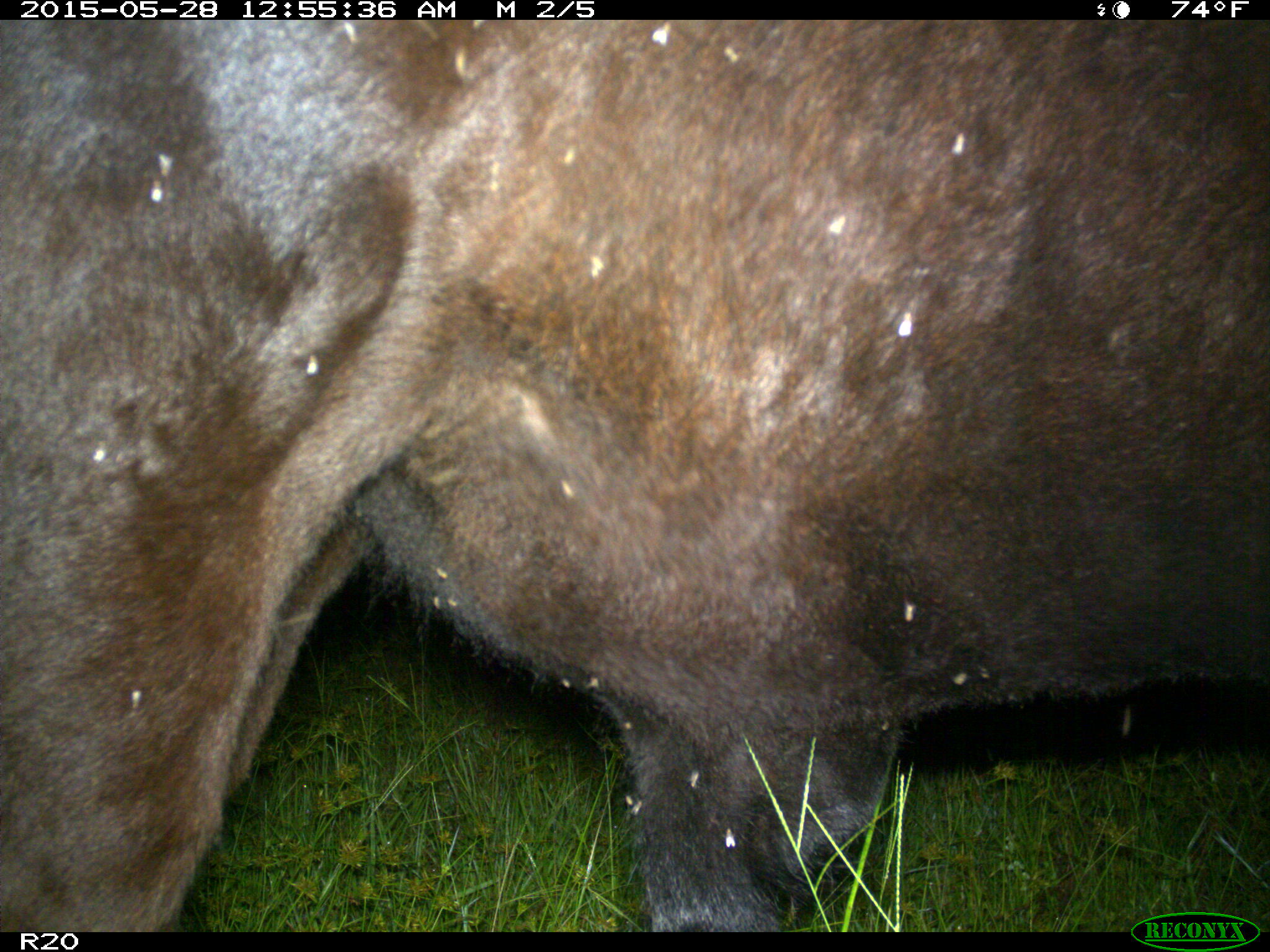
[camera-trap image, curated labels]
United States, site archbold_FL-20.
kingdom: Animalia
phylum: Chordata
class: Mammalia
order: Artiodactyla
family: Bovidae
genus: Bos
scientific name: Bos taurus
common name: domestic cow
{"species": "Bos taurus (domestic cow)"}